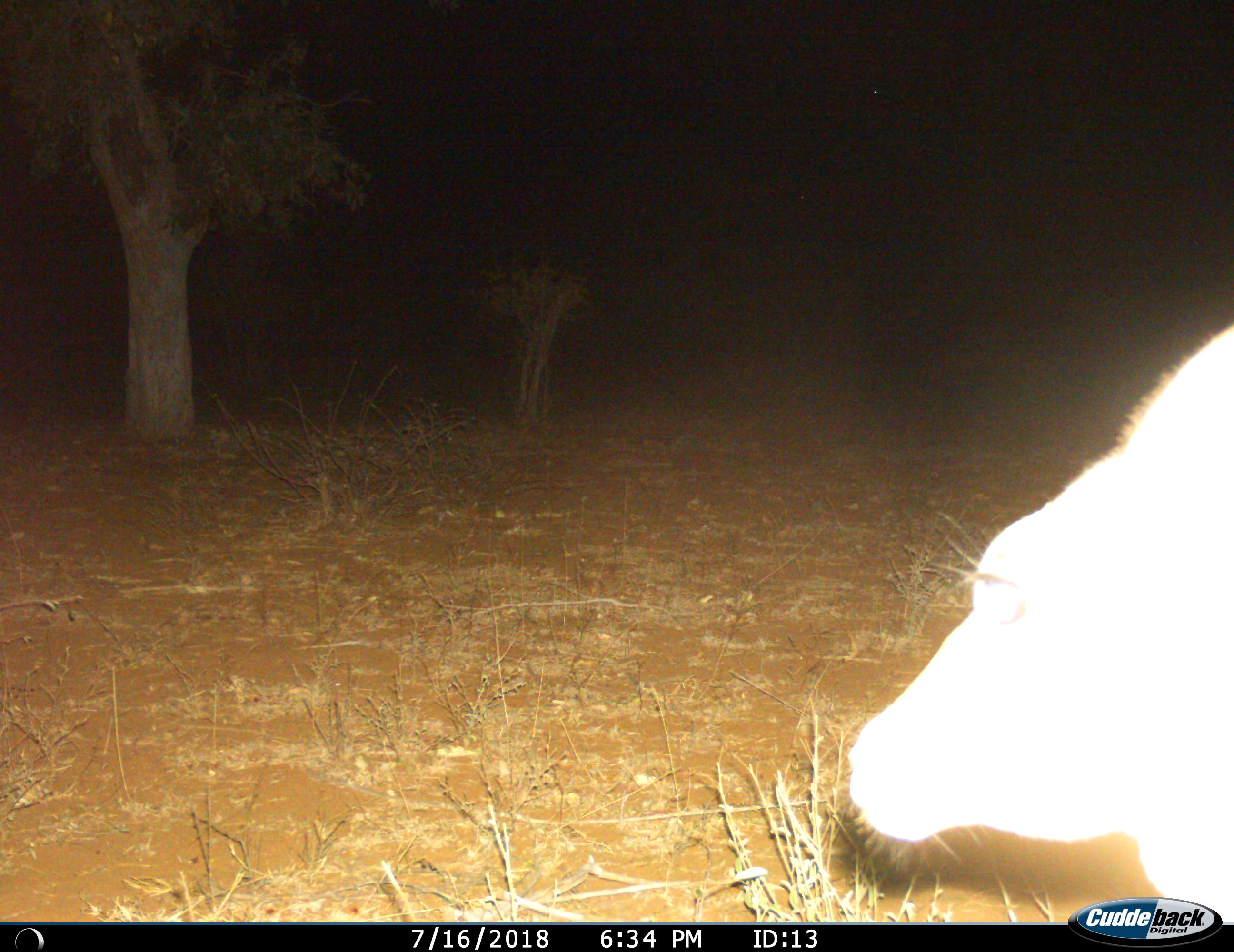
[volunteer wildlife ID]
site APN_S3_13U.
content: unidentified animal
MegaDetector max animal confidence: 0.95